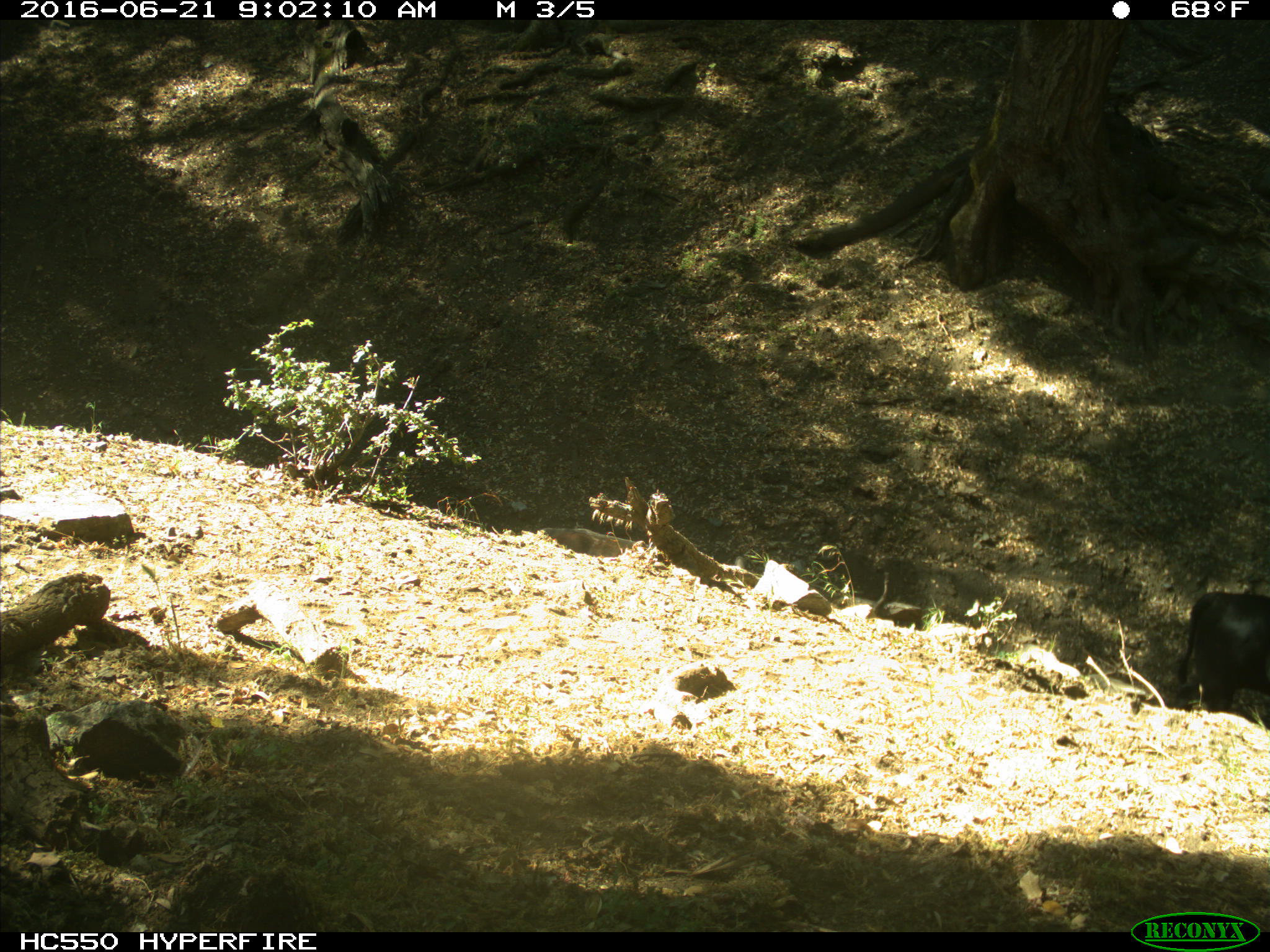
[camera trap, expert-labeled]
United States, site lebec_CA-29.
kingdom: Animalia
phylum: Chordata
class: Mammalia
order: Artiodactyla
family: Bovidae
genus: Bos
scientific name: Bos taurus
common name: domestic cow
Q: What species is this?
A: Bos taurus (domestic cow).